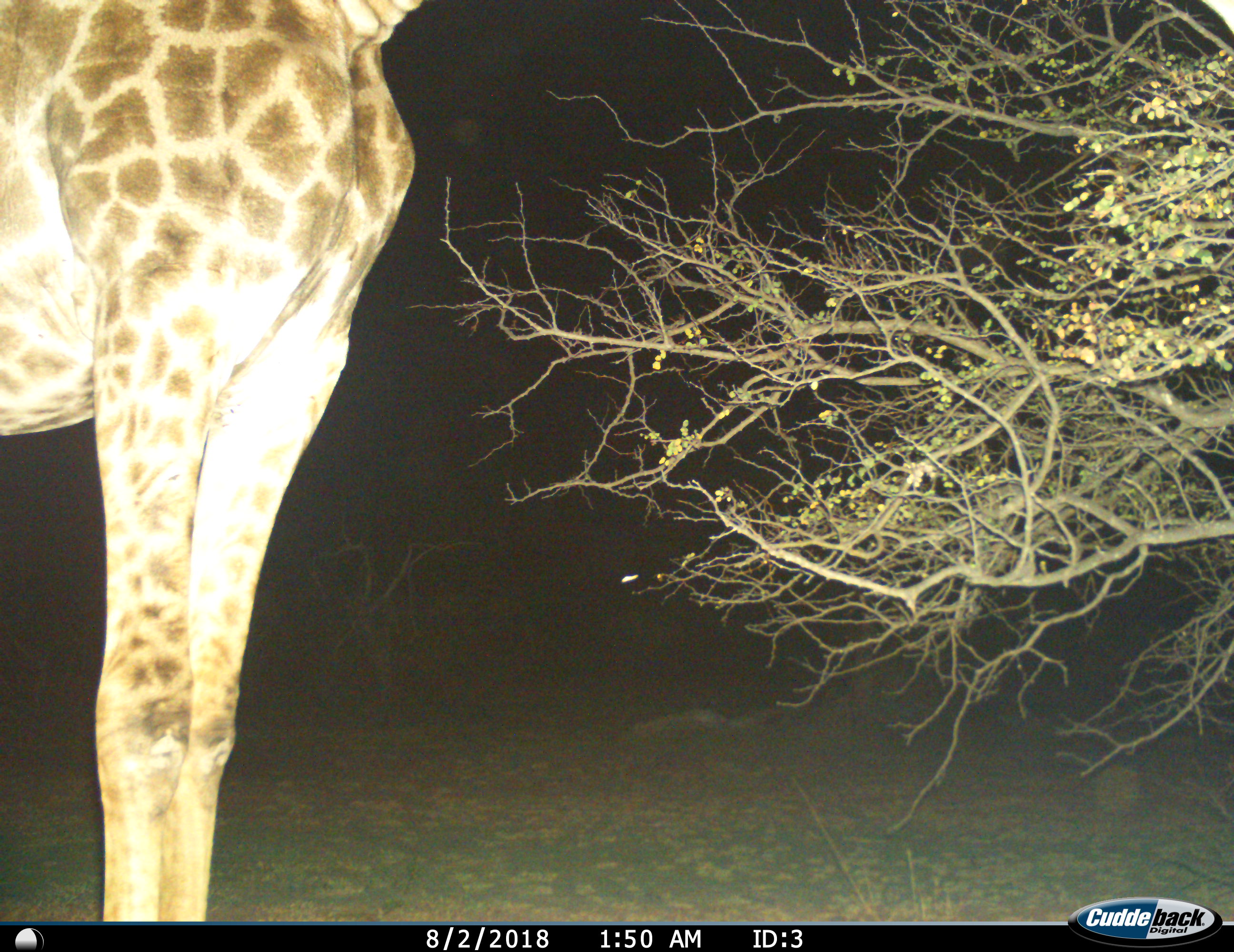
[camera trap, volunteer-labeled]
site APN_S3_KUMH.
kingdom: Animalia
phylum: Chordata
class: Mammalia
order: Artiodactyla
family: Giraffidae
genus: Giraffa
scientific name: Giraffa camelopardalis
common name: giraffe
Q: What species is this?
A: Giraffe (Giraffa camelopardalis).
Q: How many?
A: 1.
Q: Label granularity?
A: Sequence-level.